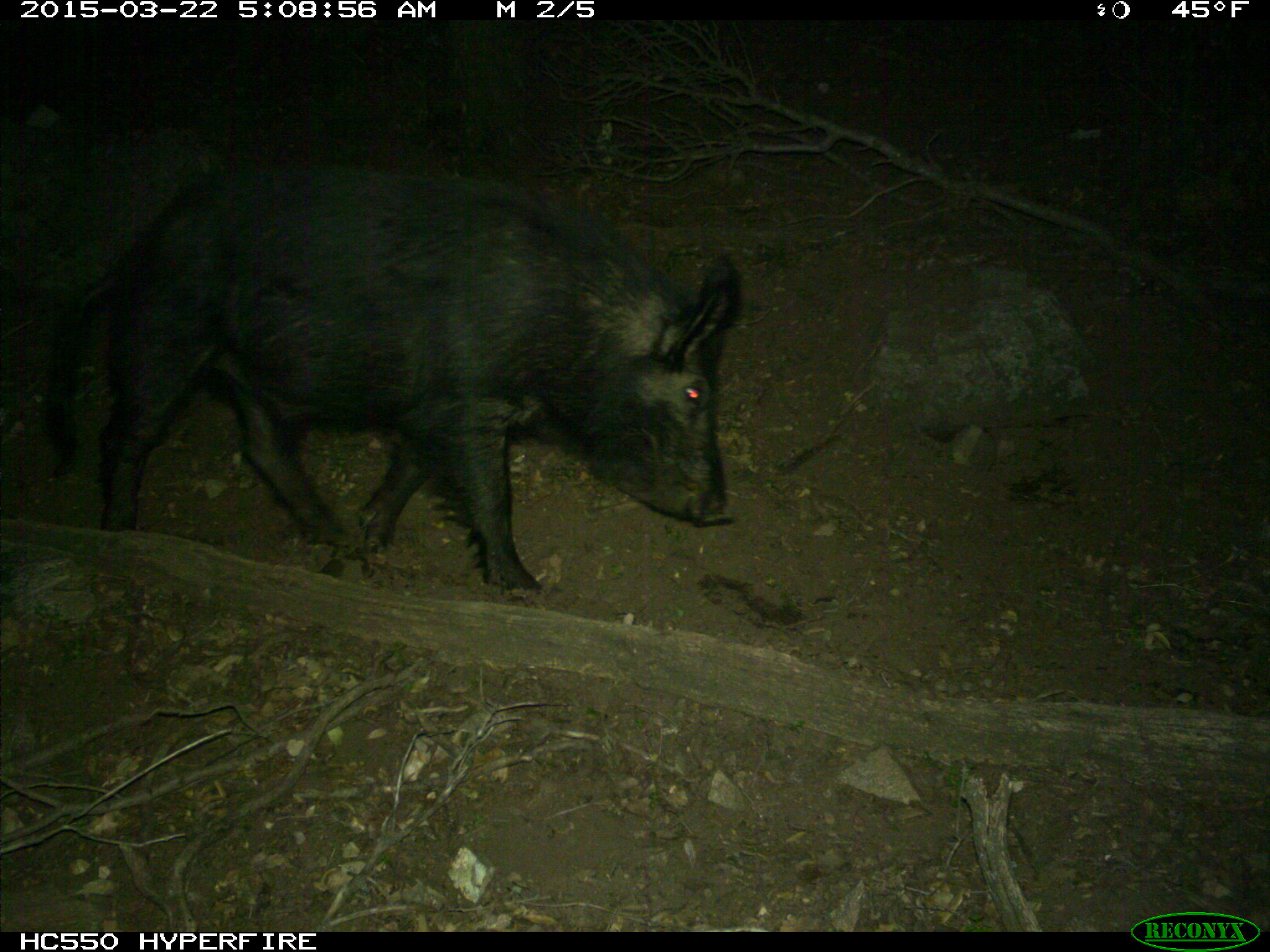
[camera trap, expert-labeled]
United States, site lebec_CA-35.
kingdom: Animalia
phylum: Chordata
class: Mammalia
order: Artiodactyla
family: Suidae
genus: Sus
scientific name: Sus scrofa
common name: wild boar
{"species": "Sus scrofa (wild boar)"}